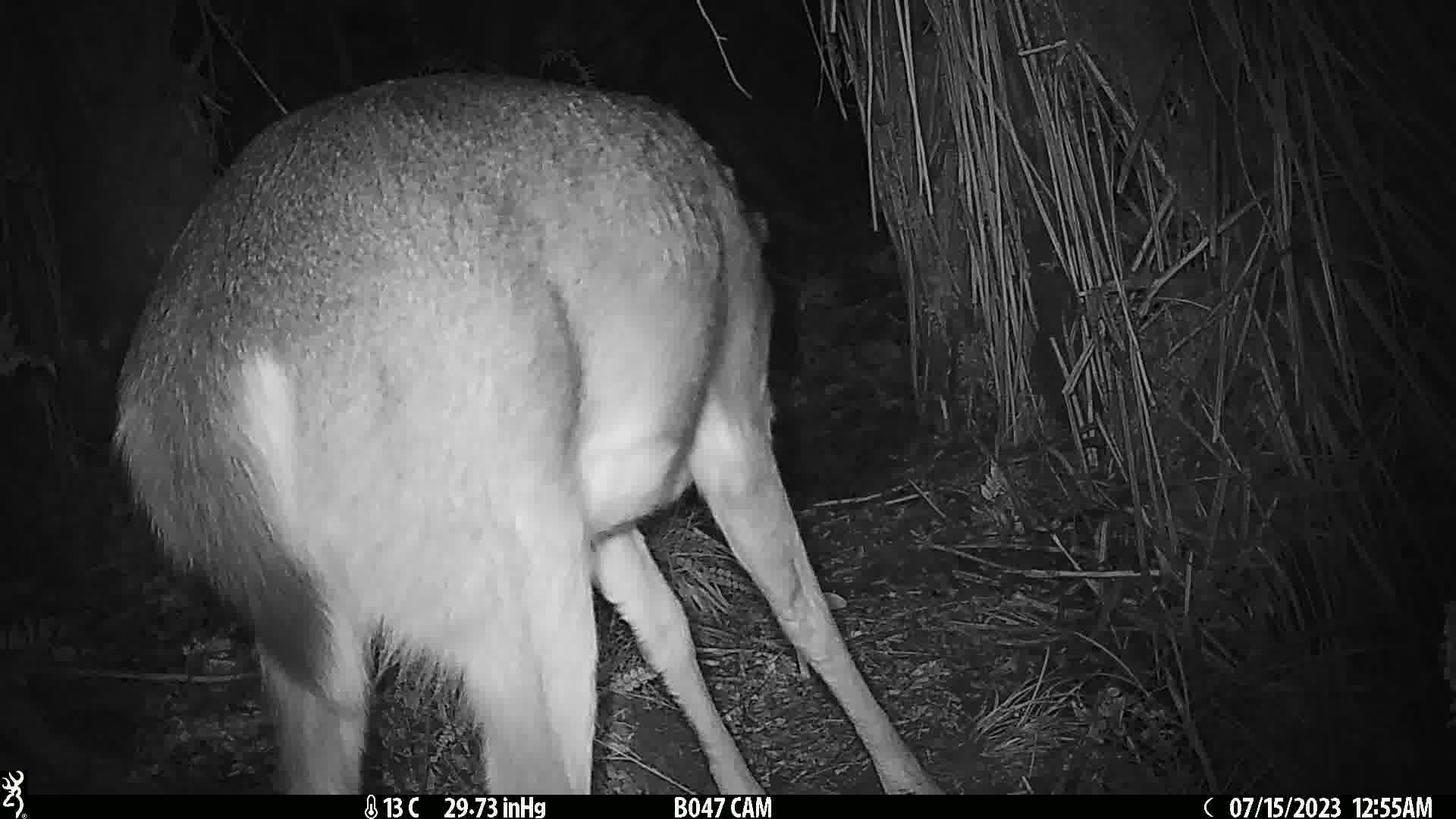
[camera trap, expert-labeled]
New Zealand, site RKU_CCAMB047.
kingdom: Animalia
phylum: Chordata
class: Mammalia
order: Artiodactyla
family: Cervidae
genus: Odocoileus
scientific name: Odocoileus virginianus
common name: white-tailed deer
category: white tailed deer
White tailed deer (white-tailed deer) (Odocoileus virginianus).